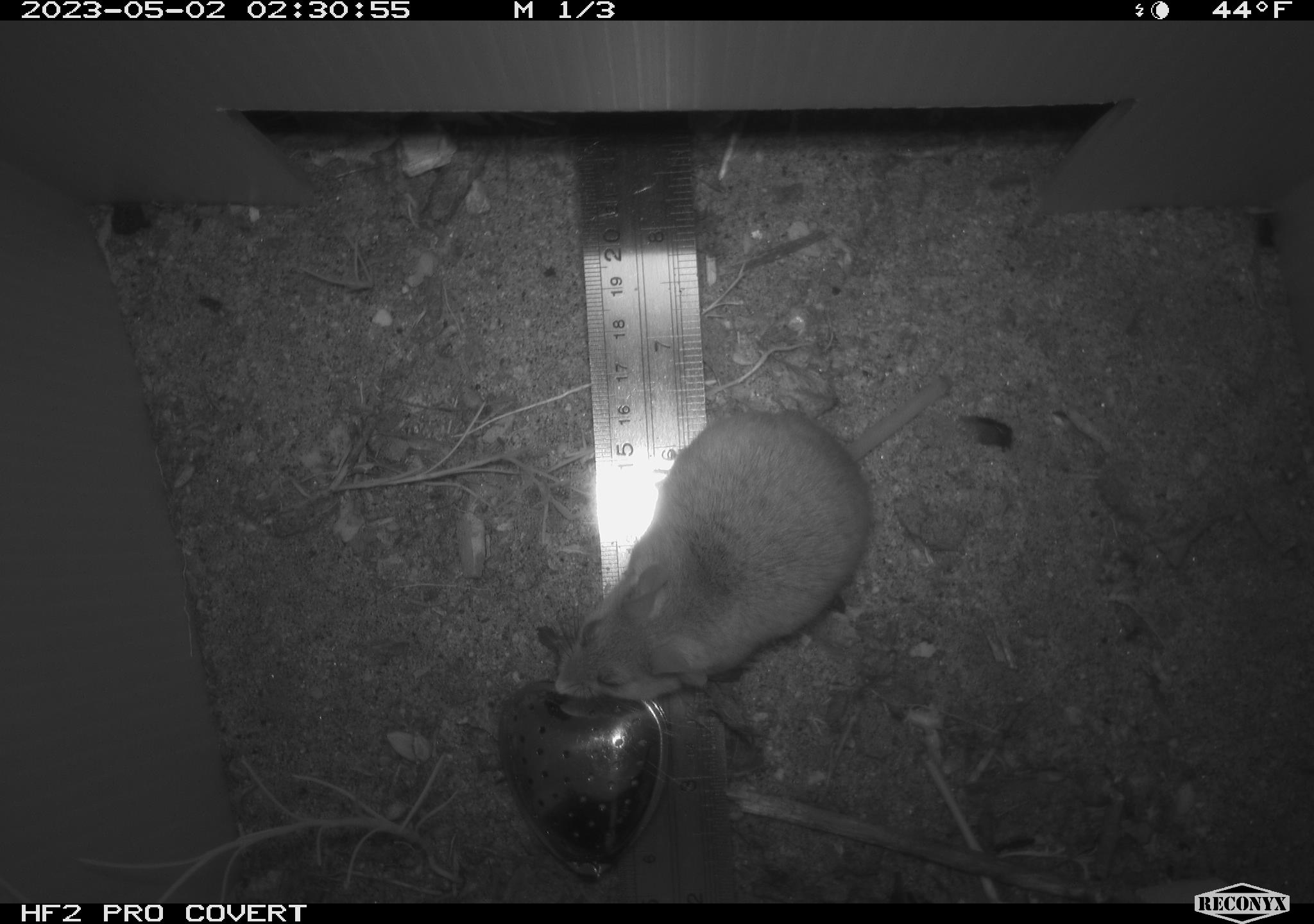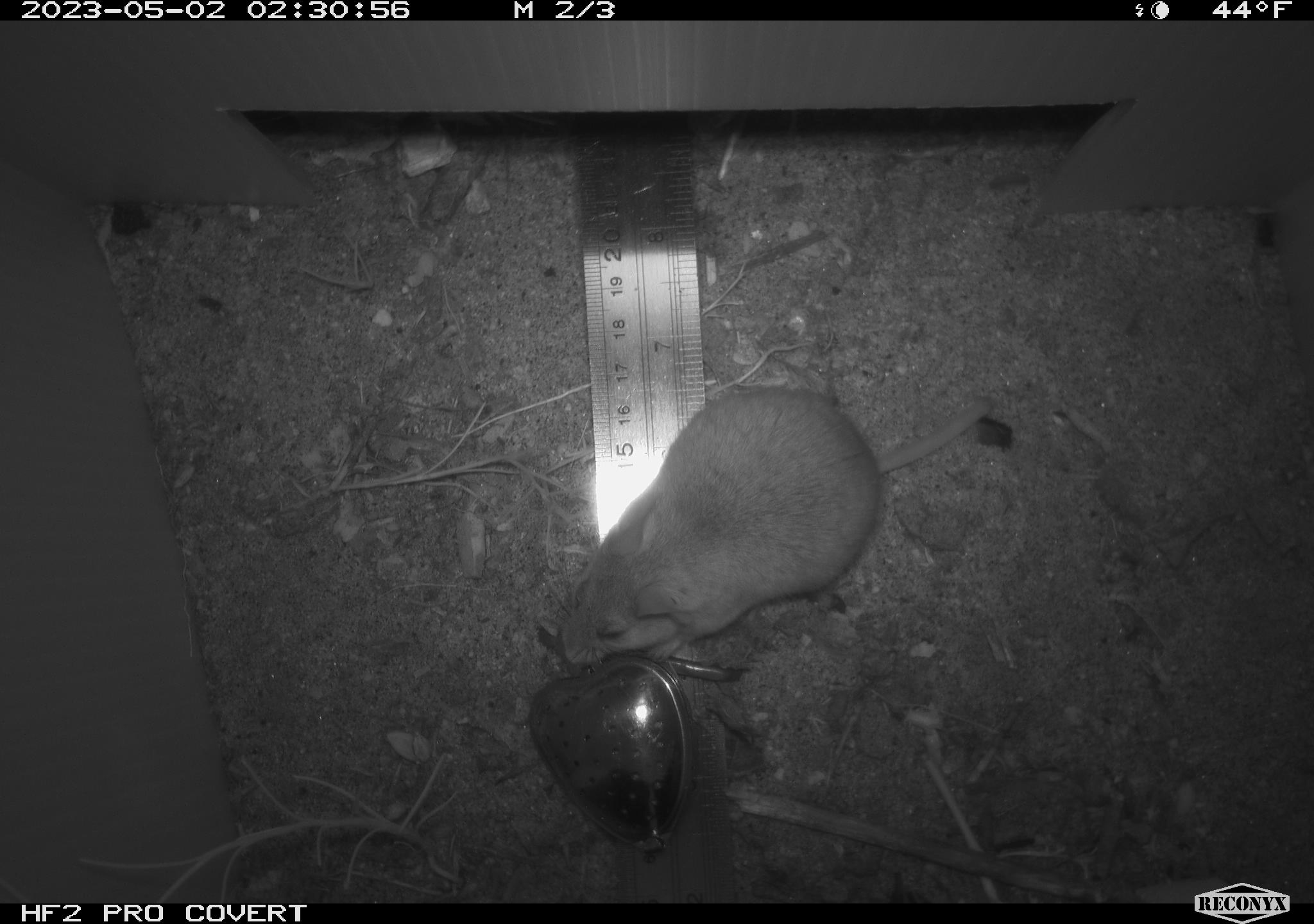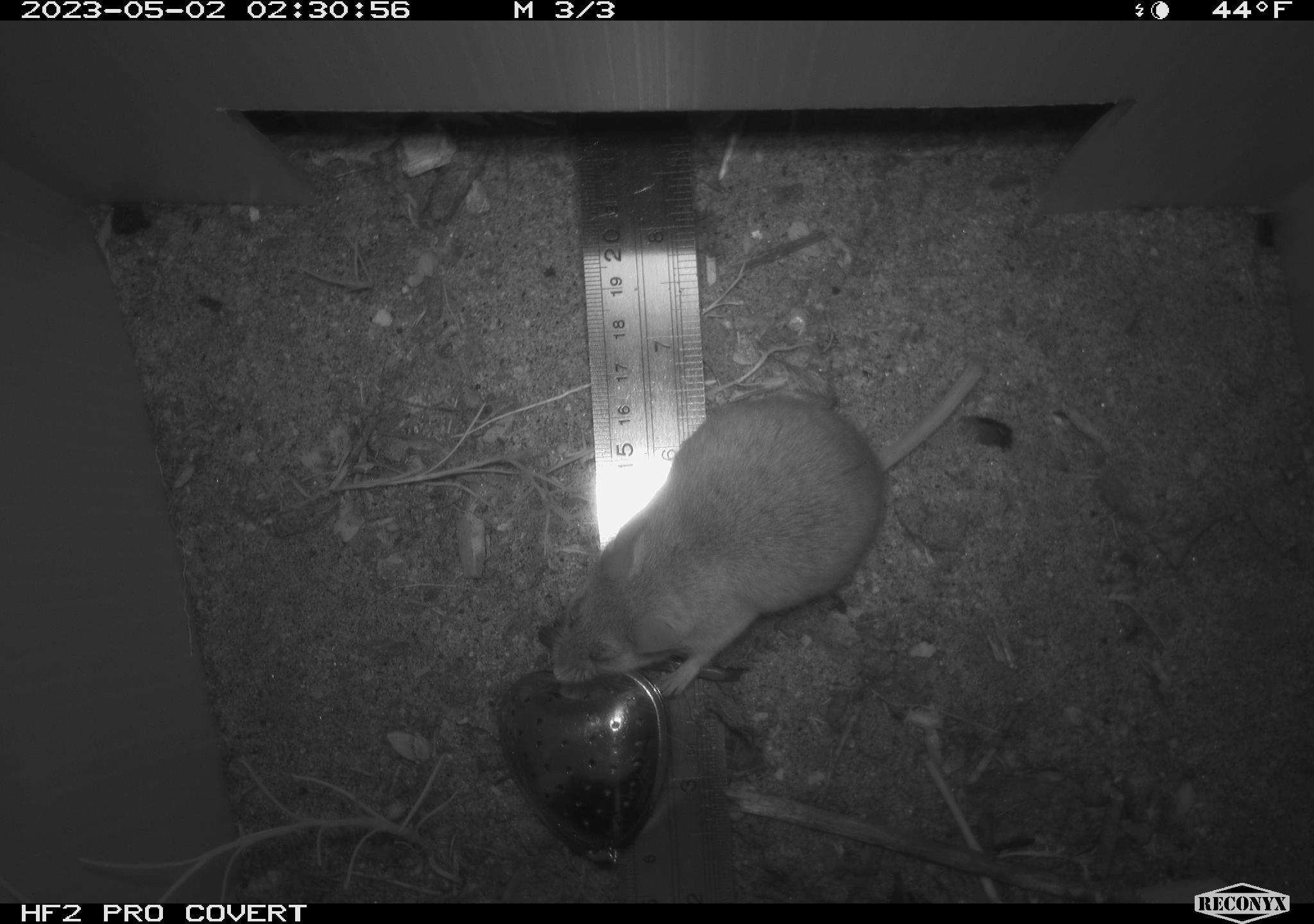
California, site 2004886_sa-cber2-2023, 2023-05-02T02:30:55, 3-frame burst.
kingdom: Animalia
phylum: Chordata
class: Mammalia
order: Rodentia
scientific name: Rodentia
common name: mouse species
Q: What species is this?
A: Mouse species (Rodentia).